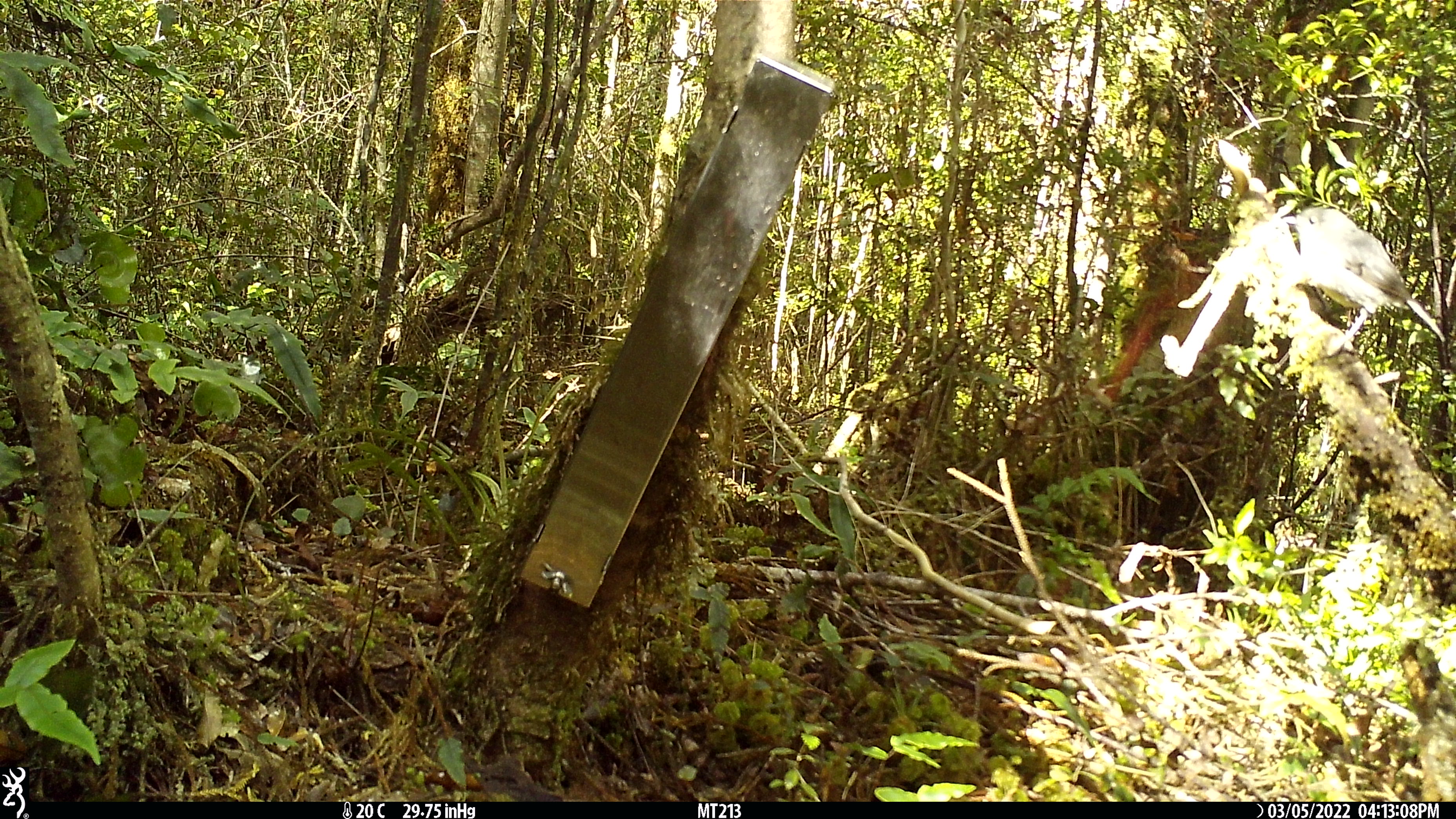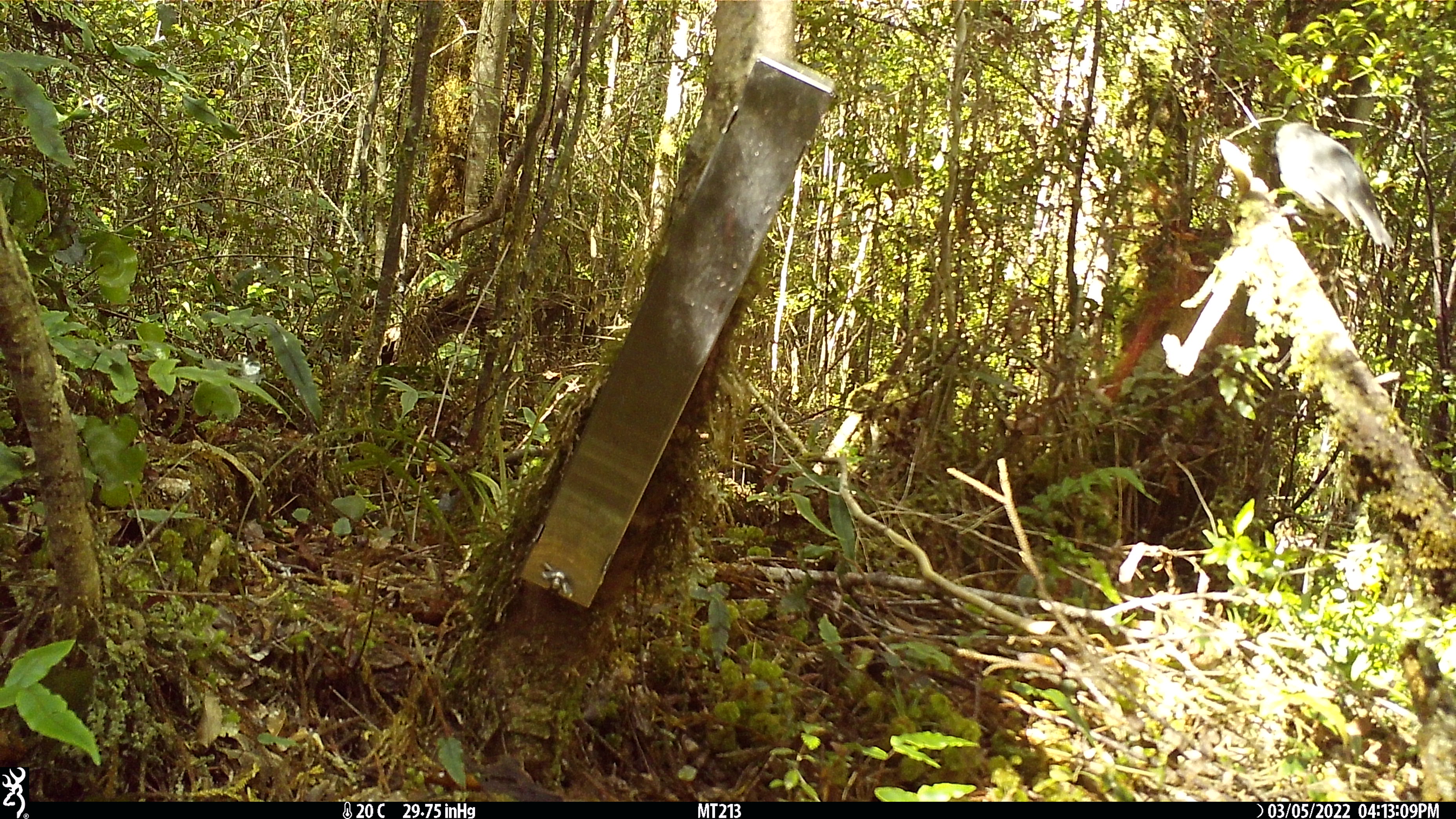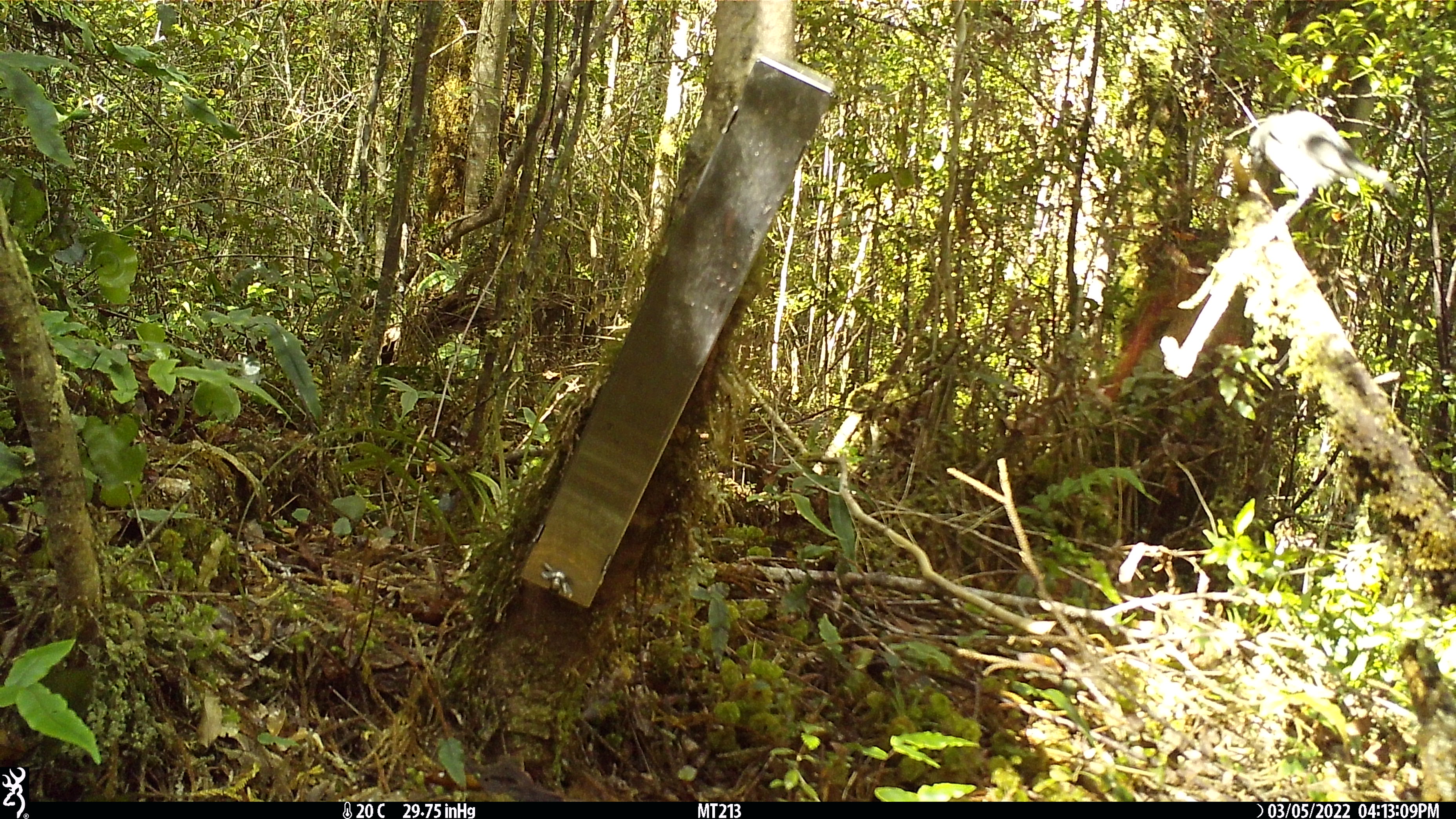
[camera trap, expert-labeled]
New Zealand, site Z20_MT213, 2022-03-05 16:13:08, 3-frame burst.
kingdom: Animalia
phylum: Chordata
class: Aves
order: Passeriformes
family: Petroicidae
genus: Petroica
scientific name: Petroica macrocephala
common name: tomtit